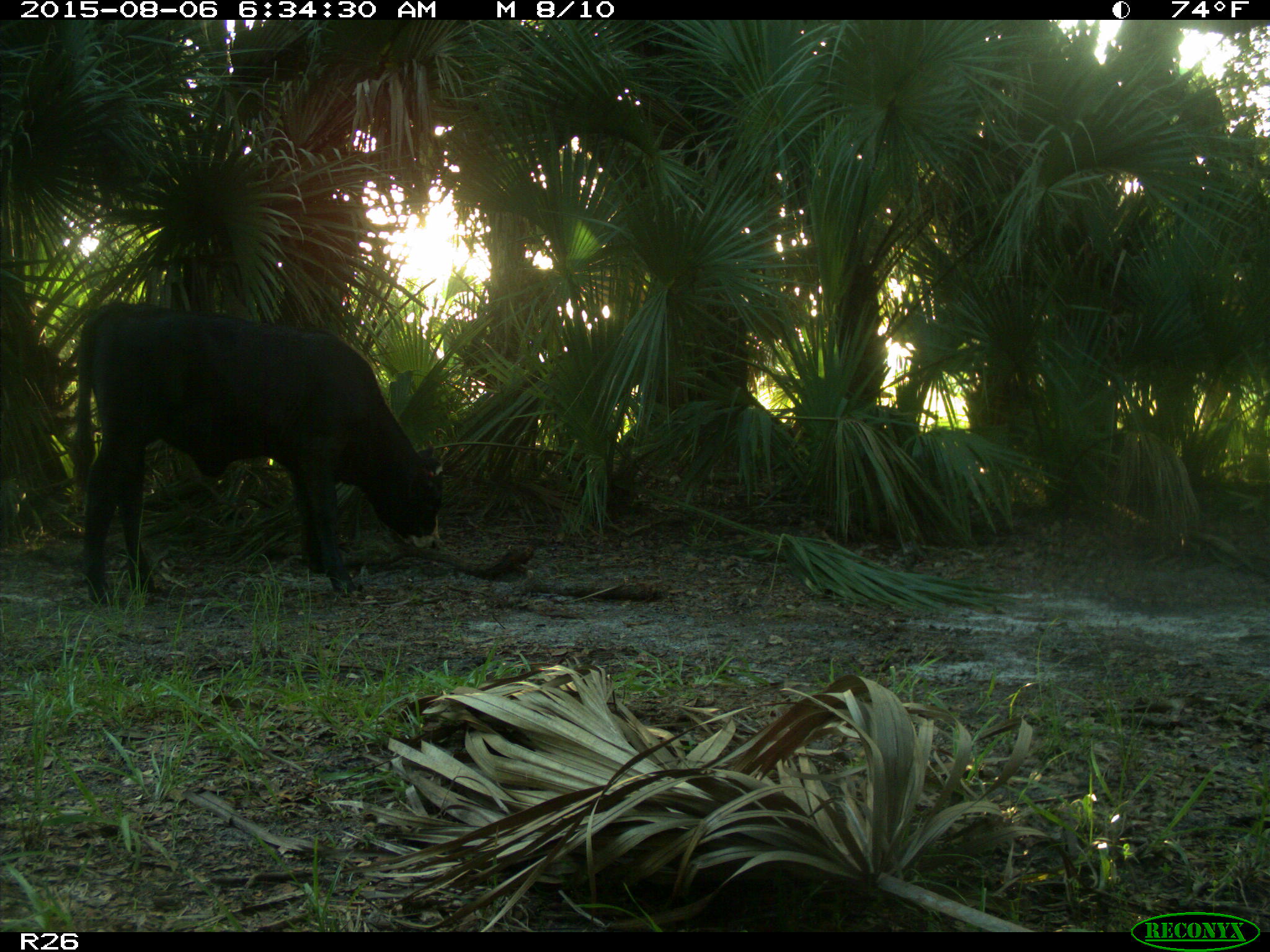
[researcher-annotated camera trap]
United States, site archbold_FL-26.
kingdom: Animalia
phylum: Chordata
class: Mammalia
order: Artiodactyla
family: Bovidae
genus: Bos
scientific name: Bos taurus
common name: domestic cow